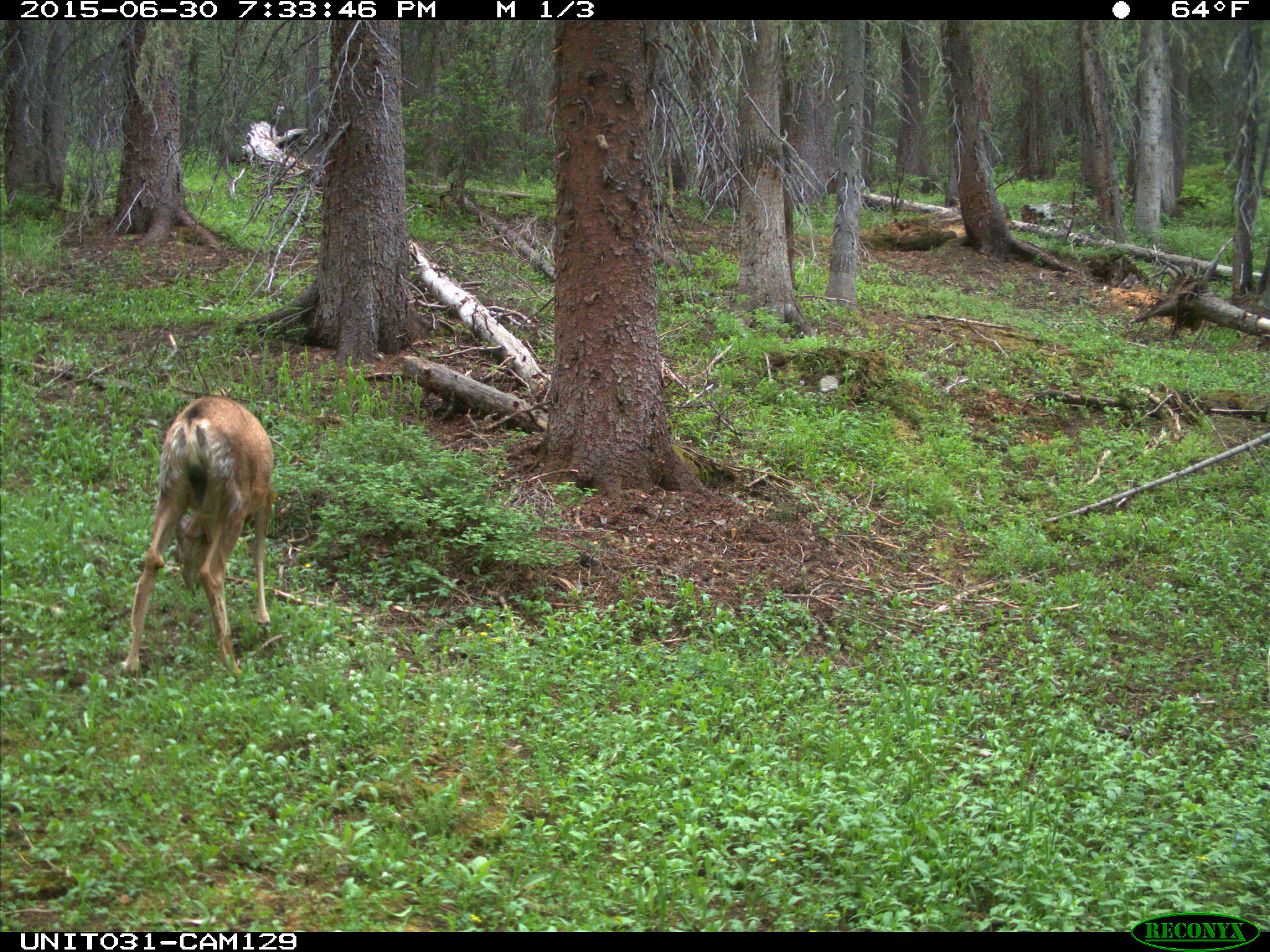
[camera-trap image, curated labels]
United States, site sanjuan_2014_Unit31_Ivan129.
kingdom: Animalia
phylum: Chordata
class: Mammalia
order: Artiodactyla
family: Cervidae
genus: Odocoileus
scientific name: Odocoileus hemionus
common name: mule deer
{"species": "Odocoileus hemionus (mule deer)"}